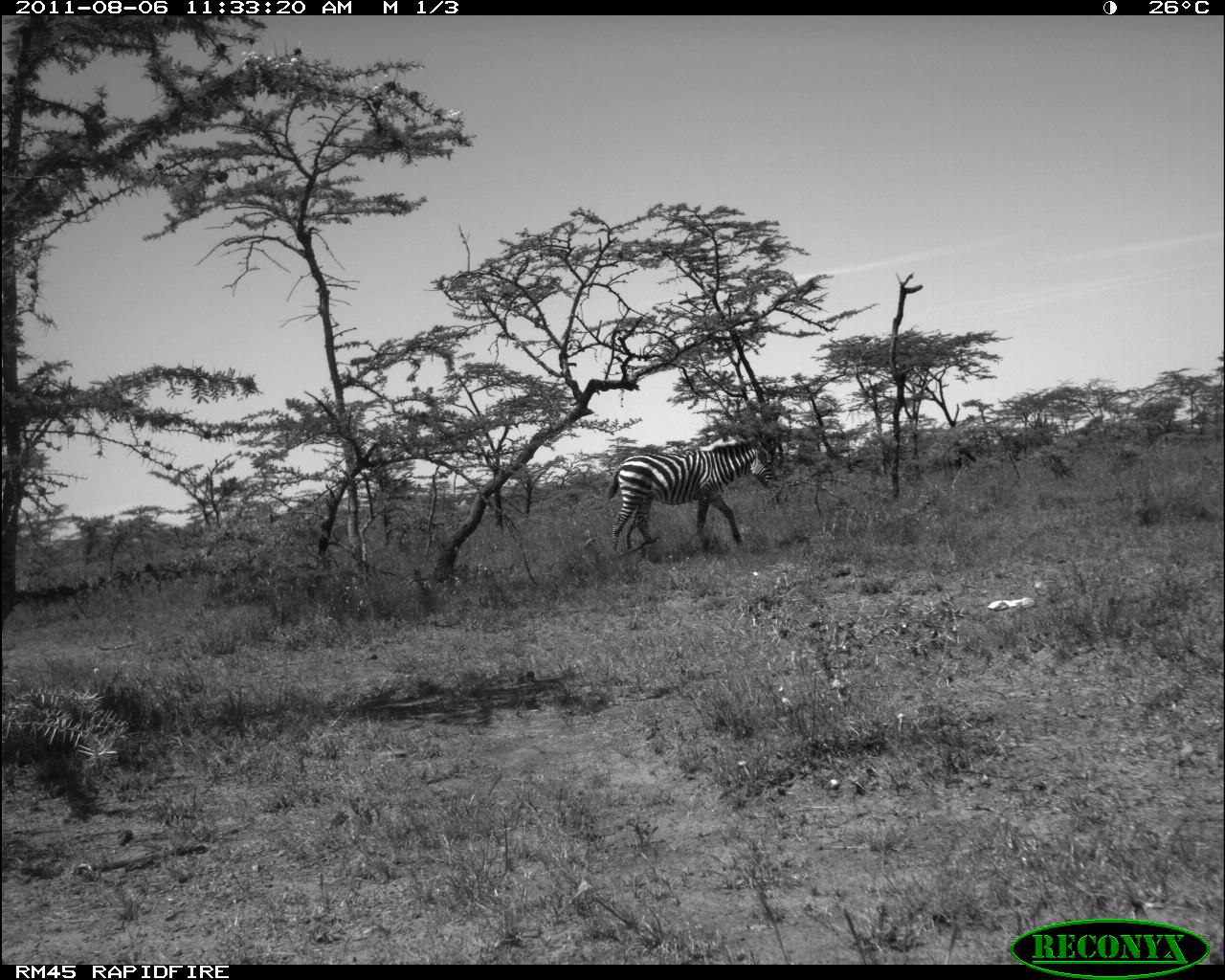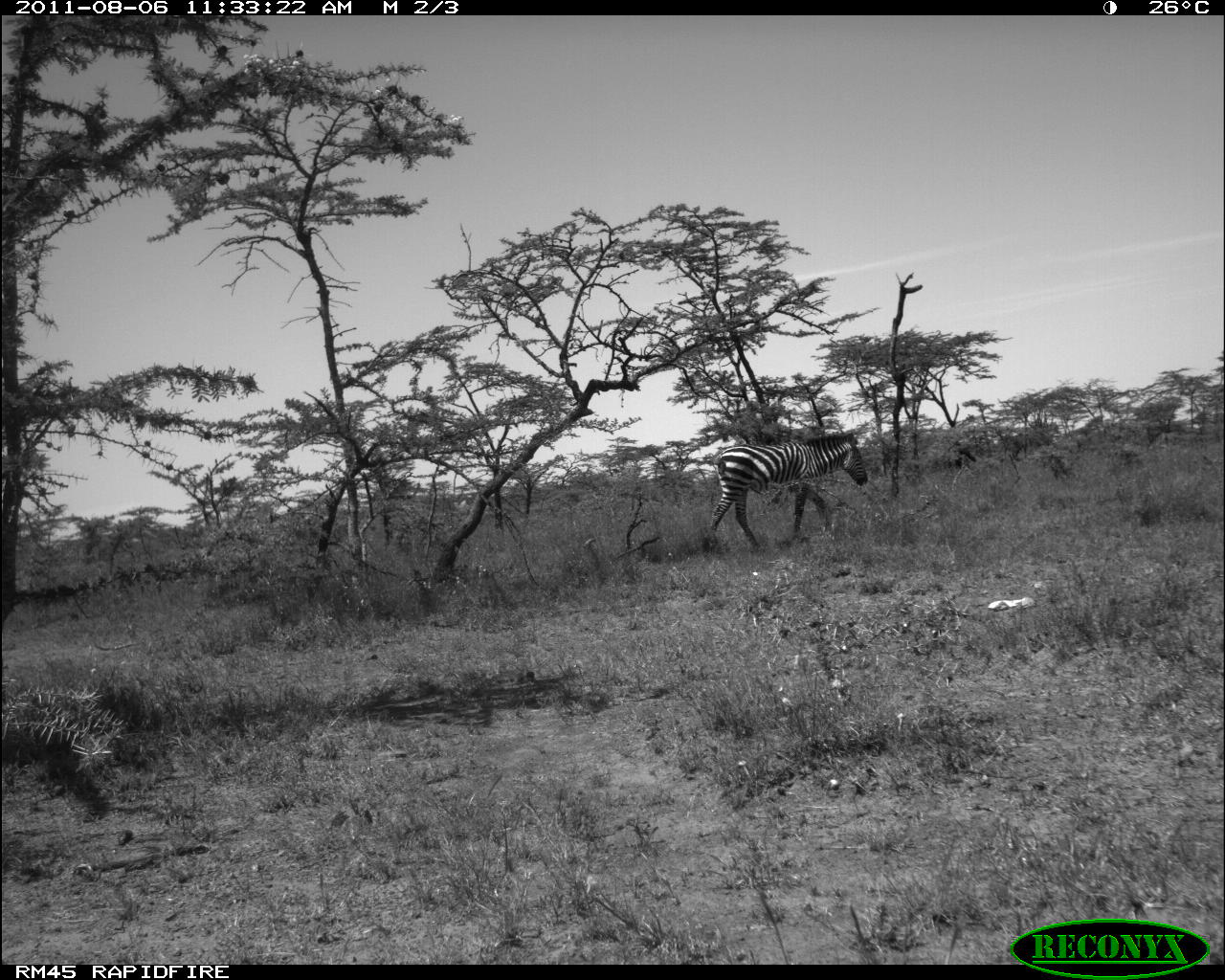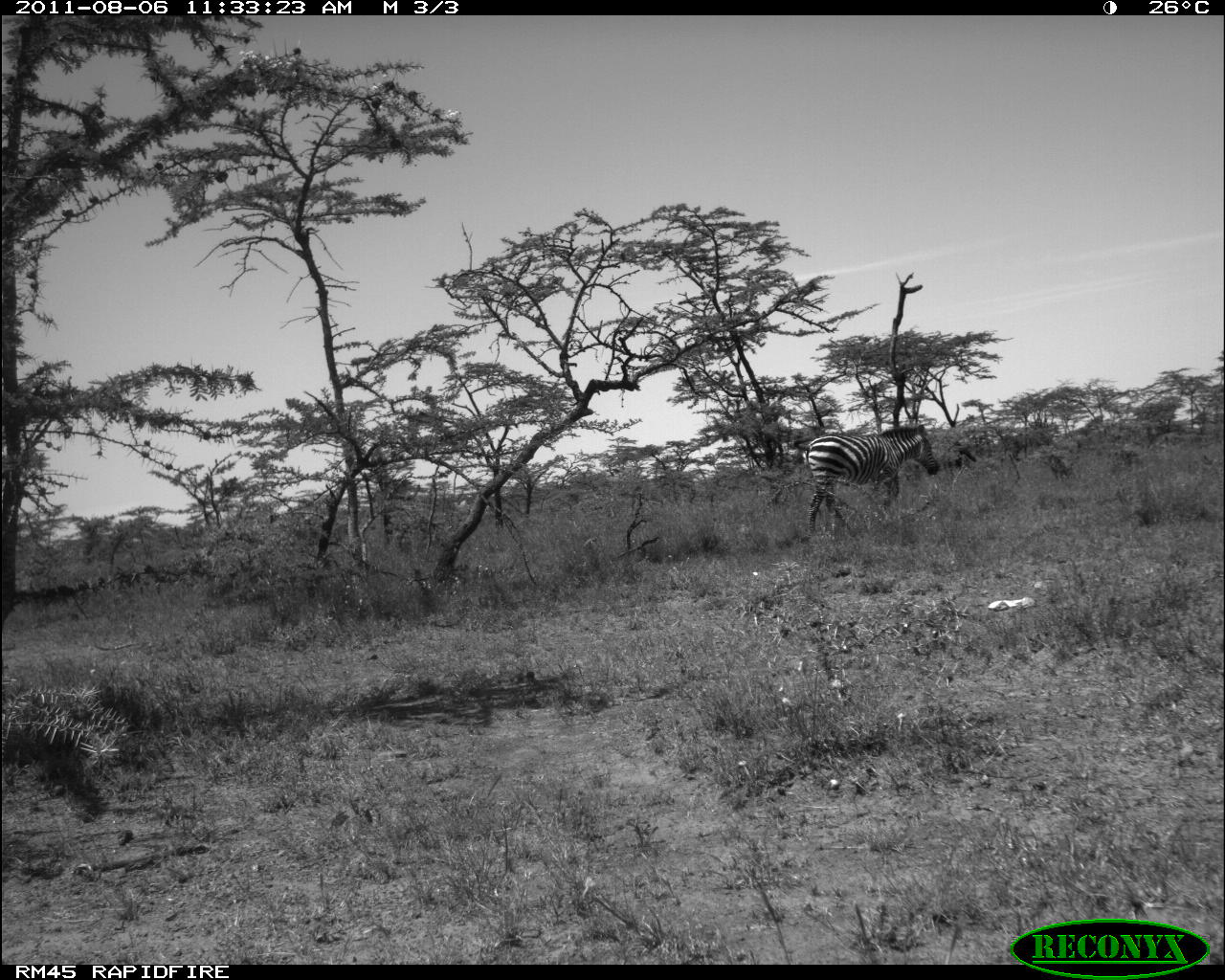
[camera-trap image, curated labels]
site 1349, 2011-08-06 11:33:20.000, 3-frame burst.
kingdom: Animalia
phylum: Chordata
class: Mammalia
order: Perissodactyla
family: Equidae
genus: Equus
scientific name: Equus quagga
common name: plains zebra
Equus quagga (plains zebra), count 1.